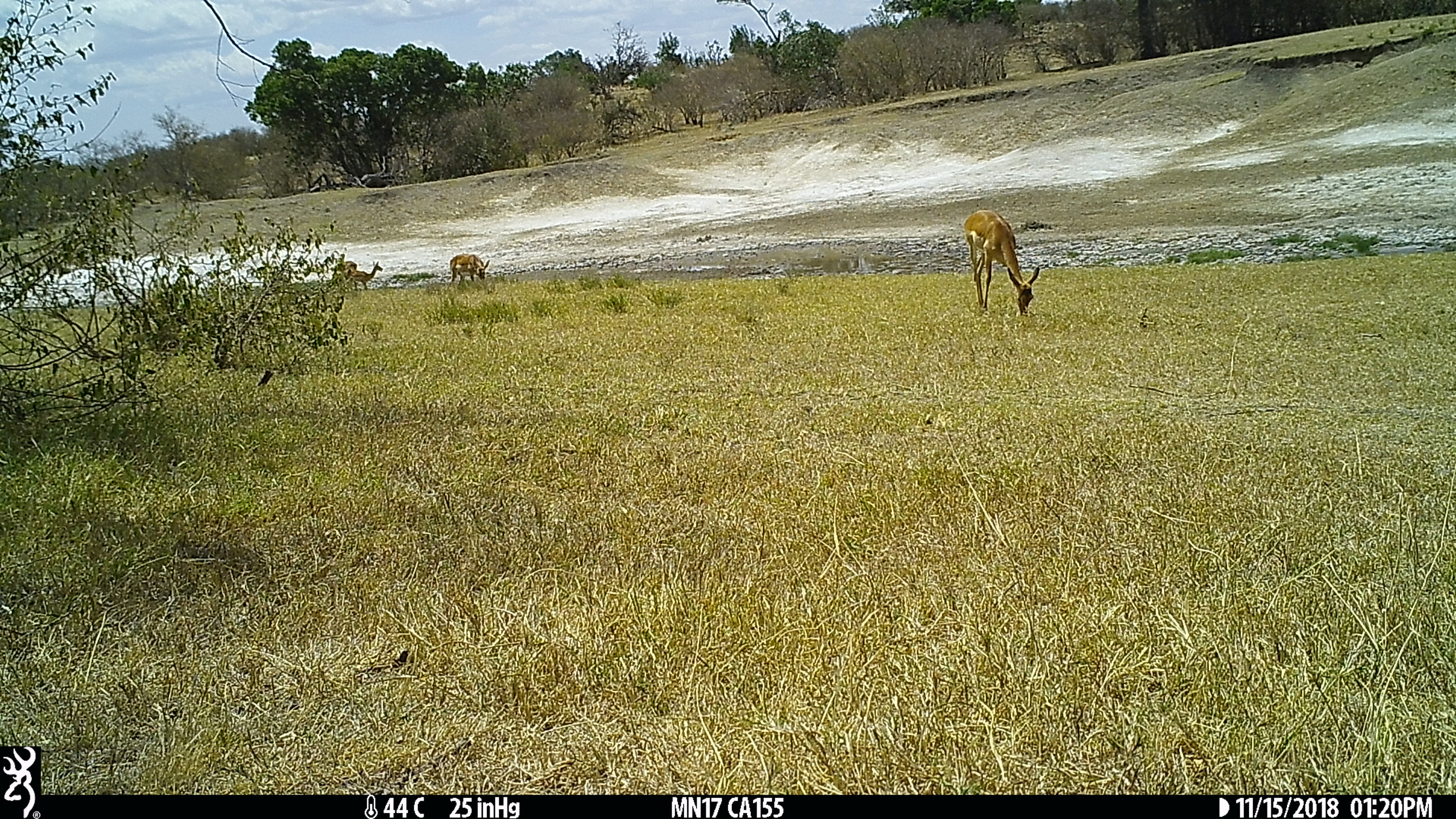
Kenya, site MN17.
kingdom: Animalia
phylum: Chordata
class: Mammalia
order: Artiodactyla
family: Bovidae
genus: Aepyceros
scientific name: Aepyceros melampus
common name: impala